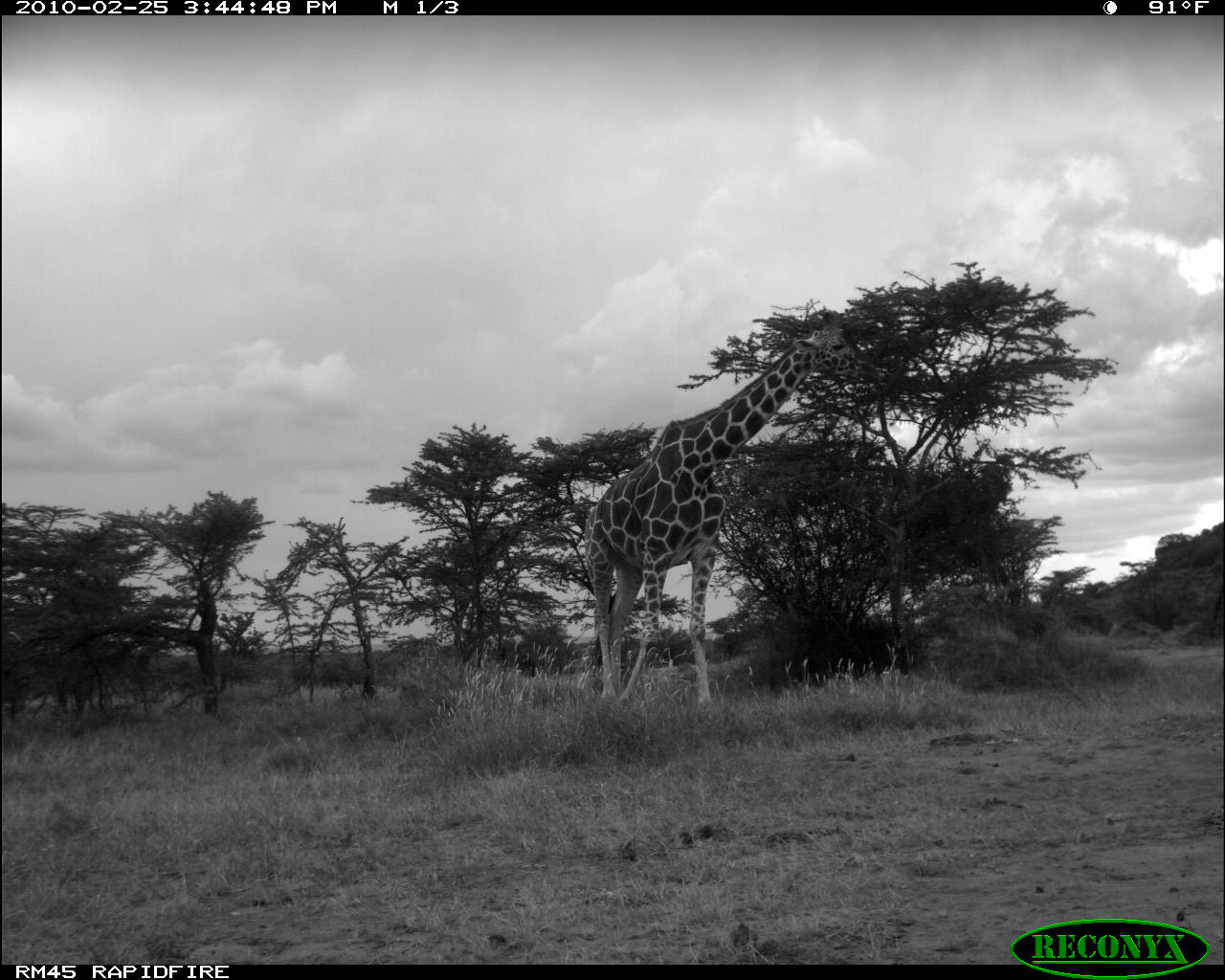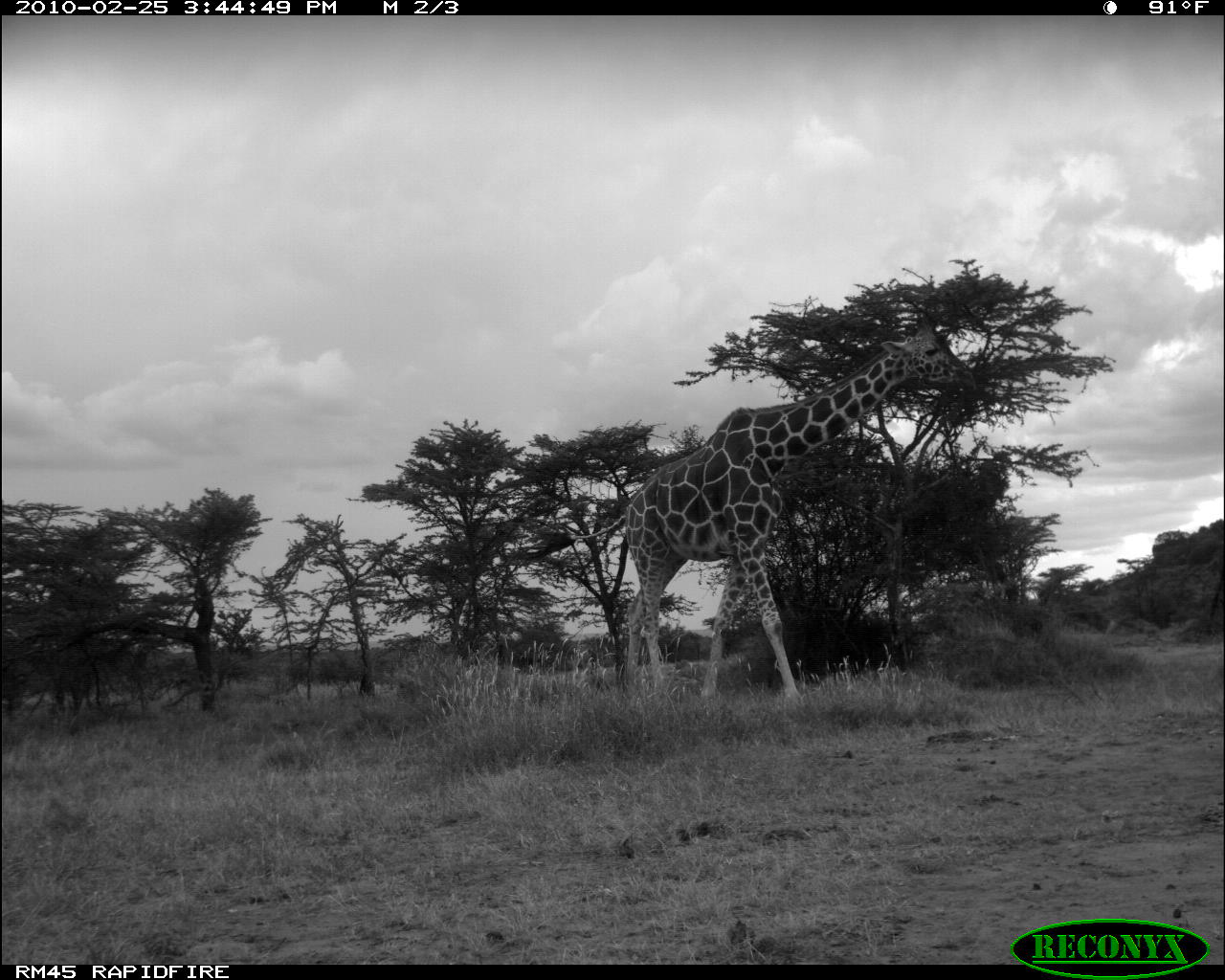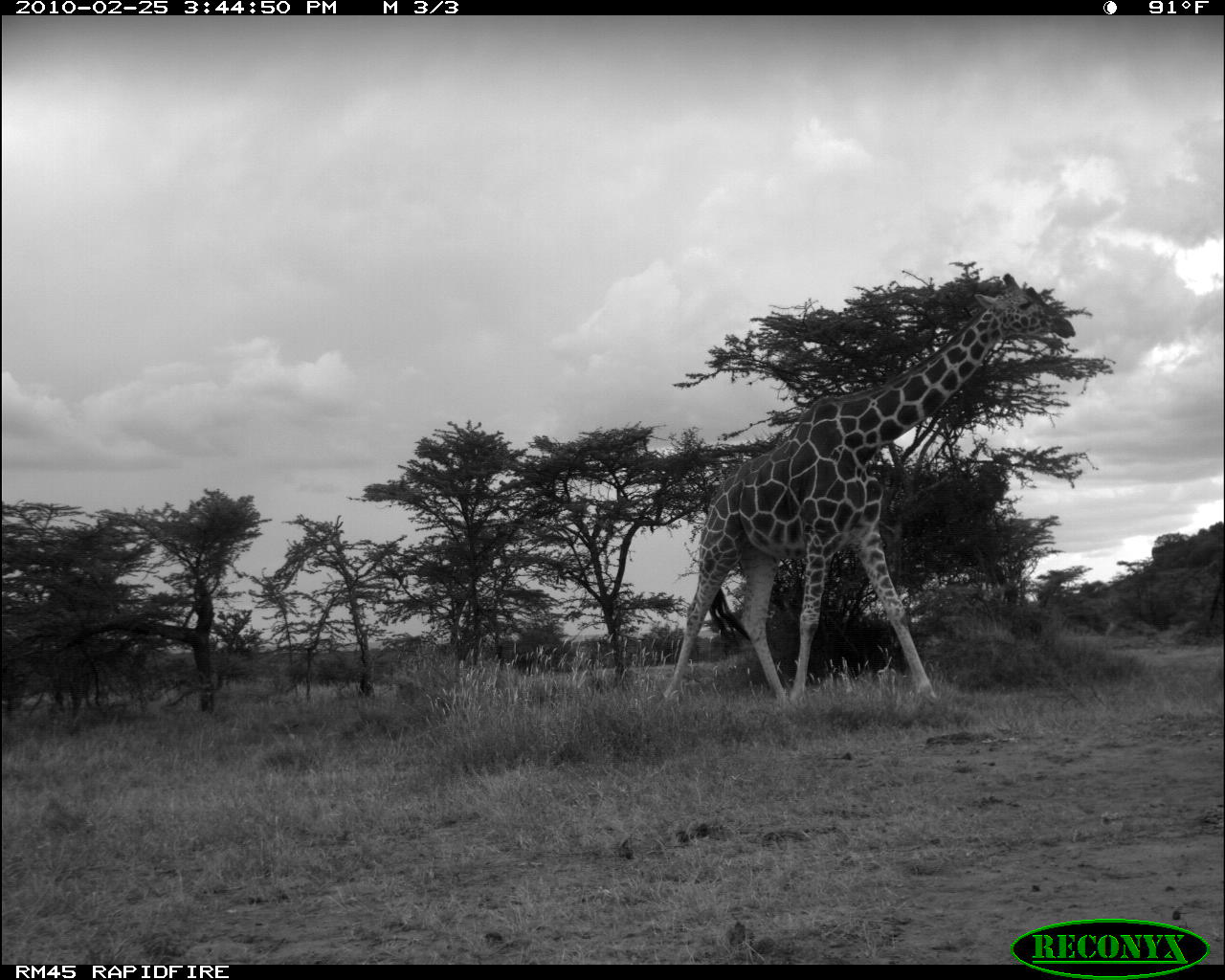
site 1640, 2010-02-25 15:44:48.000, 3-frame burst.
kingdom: Animalia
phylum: Chordata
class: Mammalia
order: Artiodactyla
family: Giraffidae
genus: Giraffa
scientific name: Giraffa camelopardalis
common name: giraffe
Giraffa camelopardalis (giraffe), count 1.